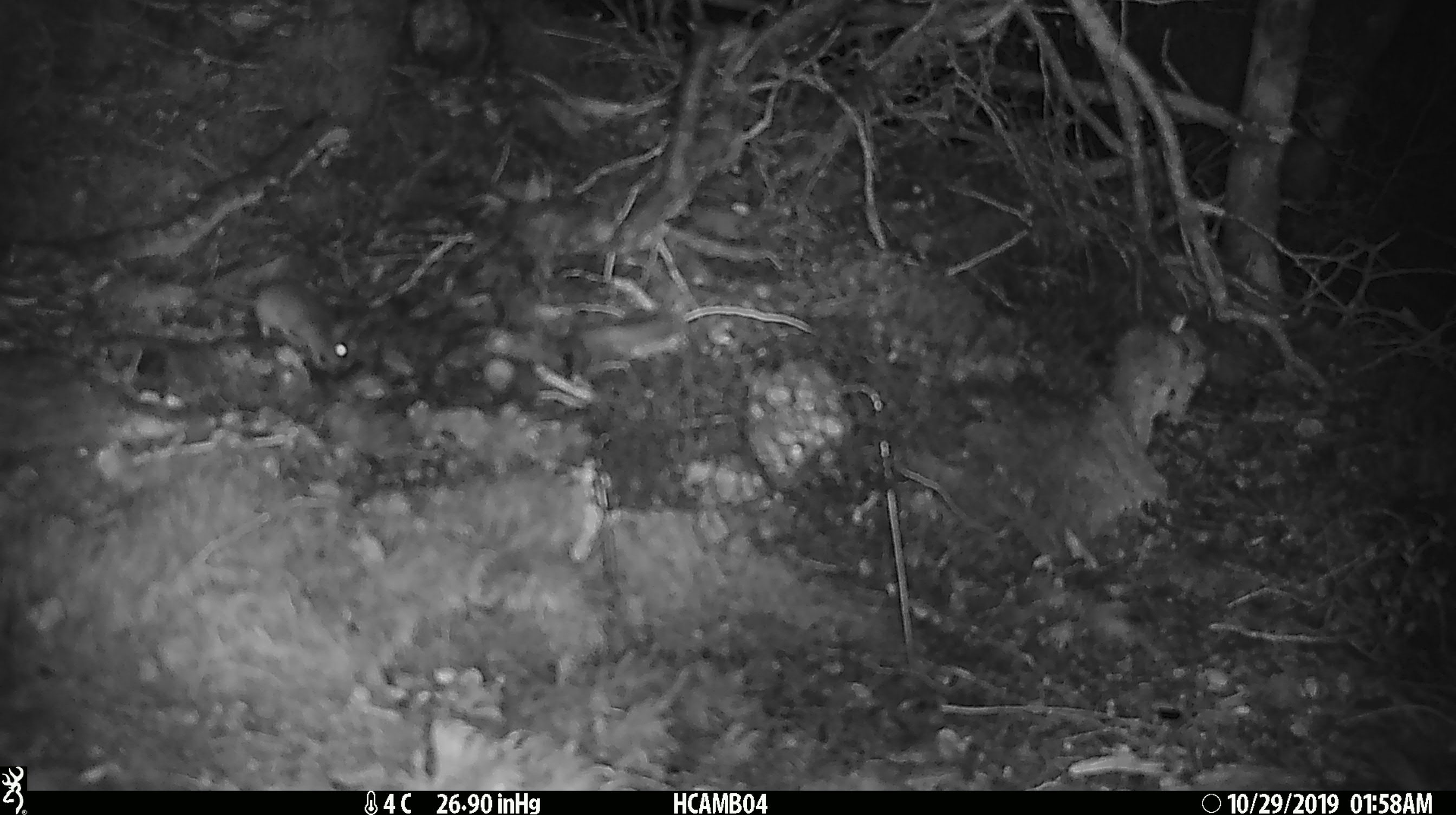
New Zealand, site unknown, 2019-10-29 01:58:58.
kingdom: Animalia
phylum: Chordata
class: Mammalia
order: Rodentia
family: Muridae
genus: Mus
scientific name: Mus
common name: mouse